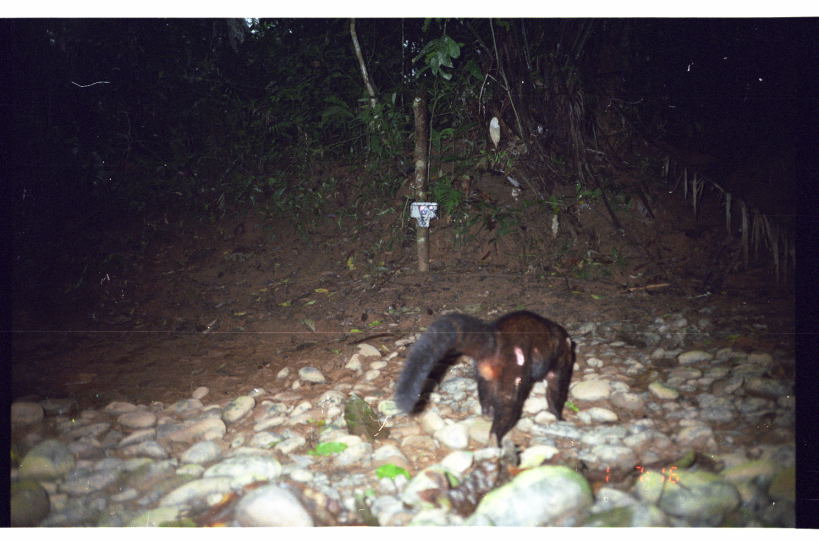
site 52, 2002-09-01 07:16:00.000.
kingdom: Animalia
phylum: Chordata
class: Mammalia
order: Carnivora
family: Procyonidae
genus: Nasua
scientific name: Nasua nasua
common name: south american coati